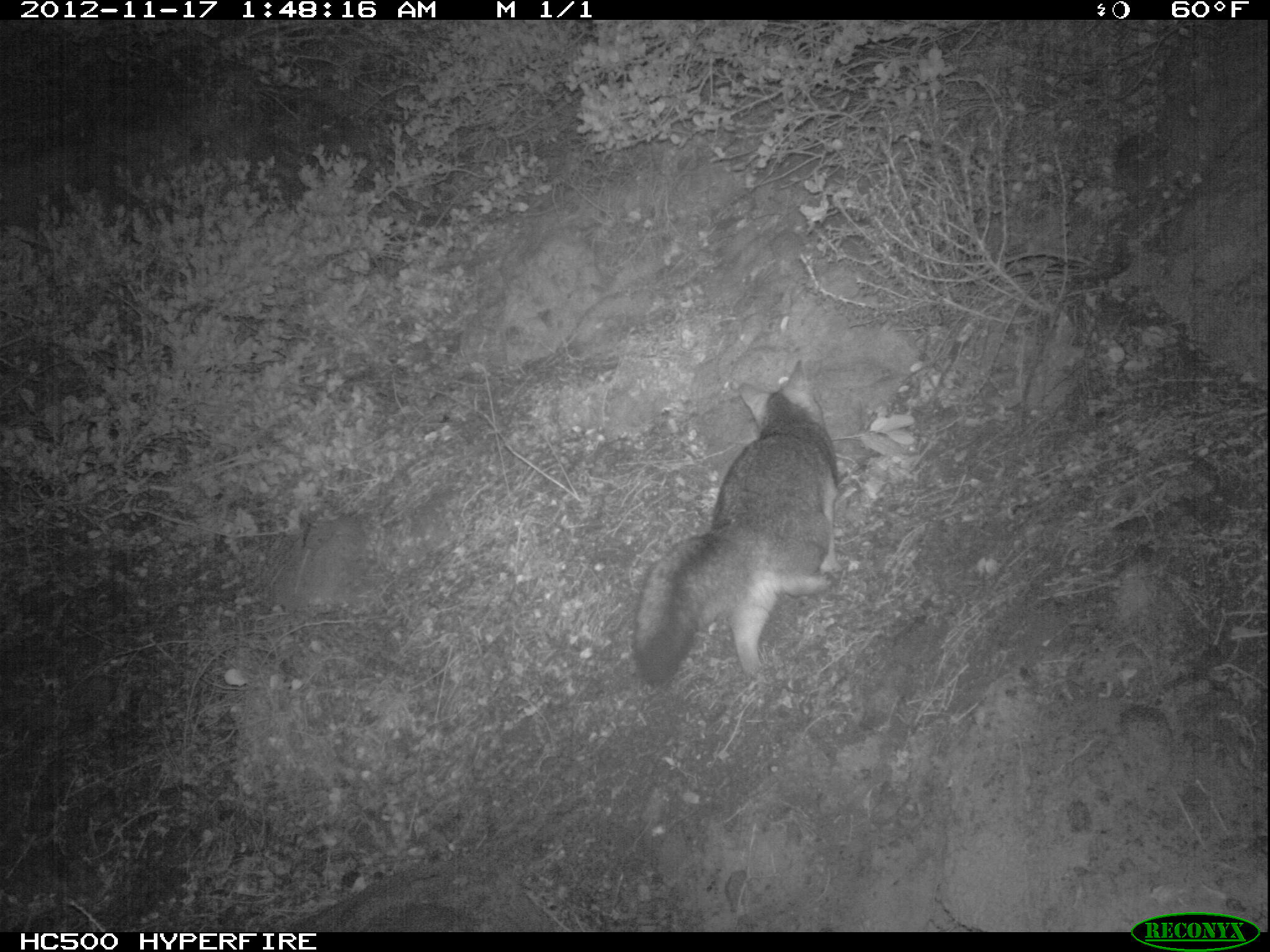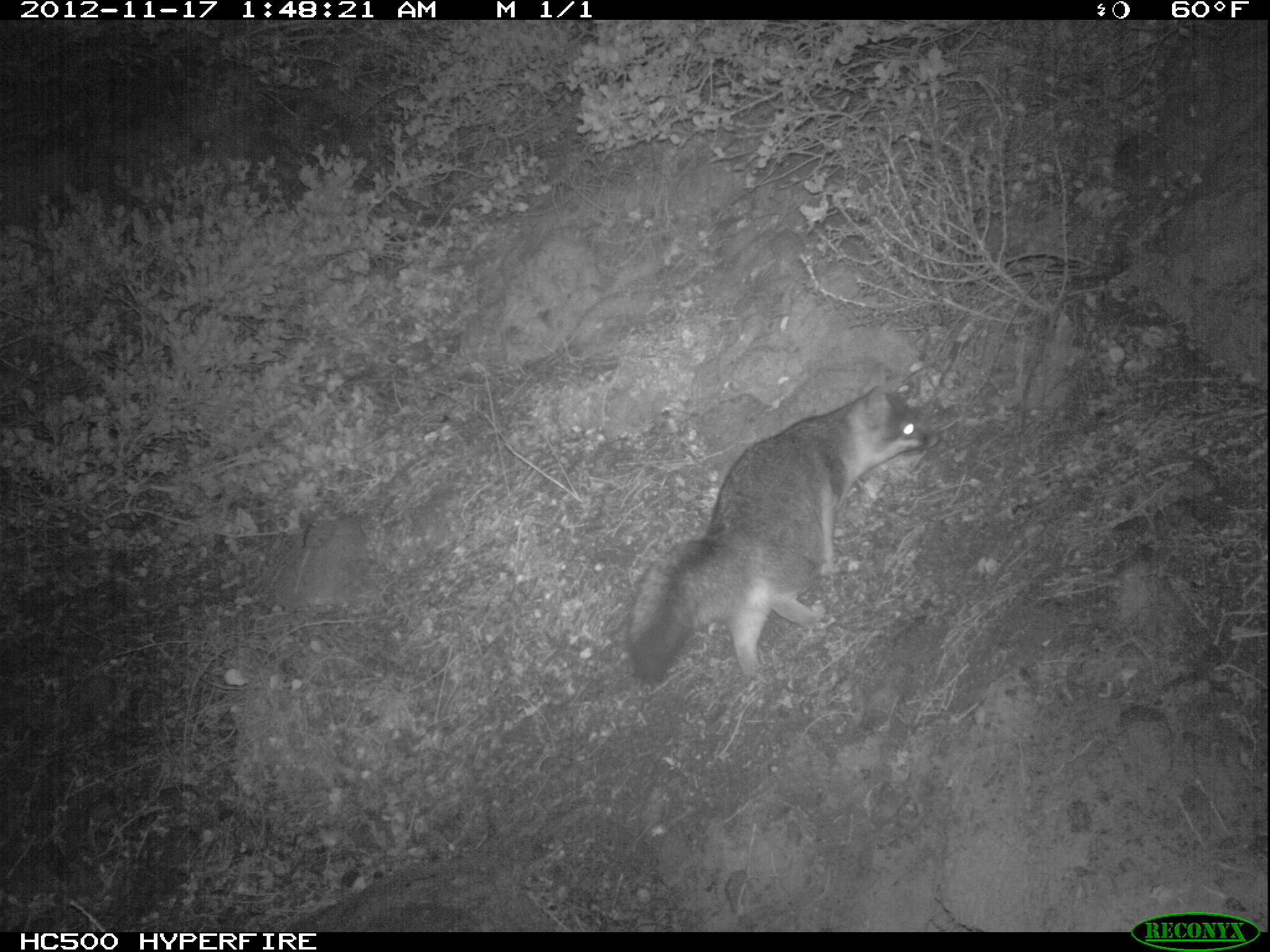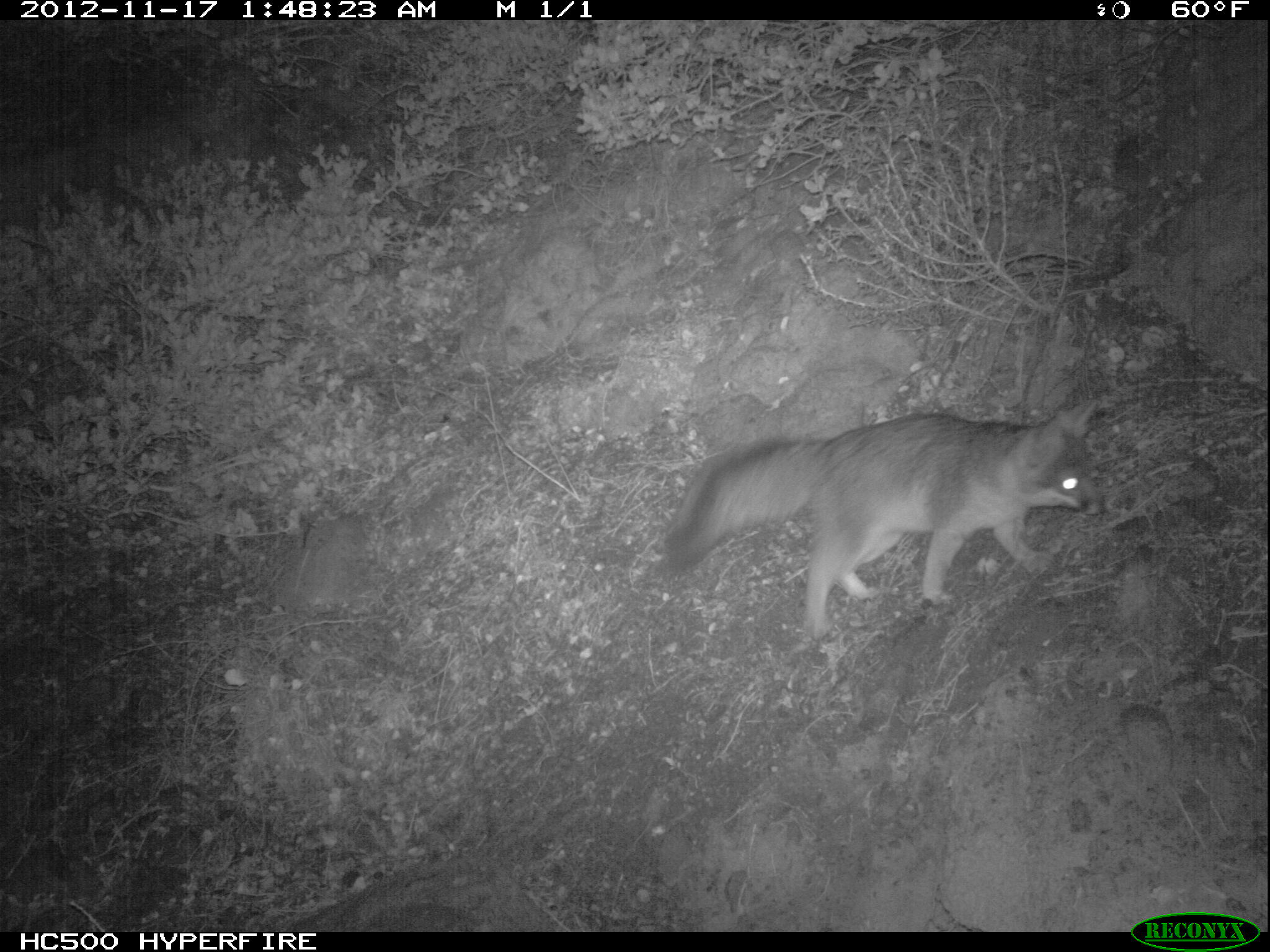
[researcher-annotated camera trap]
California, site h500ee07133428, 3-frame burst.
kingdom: Animalia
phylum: Chordata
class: Mammalia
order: Carnivora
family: Canidae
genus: Urocyon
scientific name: Urocyon littoralis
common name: island fox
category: fox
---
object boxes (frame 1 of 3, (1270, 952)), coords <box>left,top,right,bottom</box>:
fox: <box>631,358,839,689</box>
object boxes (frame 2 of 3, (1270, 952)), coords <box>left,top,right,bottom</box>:
fox: <box>626,359,938,682</box>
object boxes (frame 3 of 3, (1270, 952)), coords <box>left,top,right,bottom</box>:
fox: <box>662,412,1090,641</box>